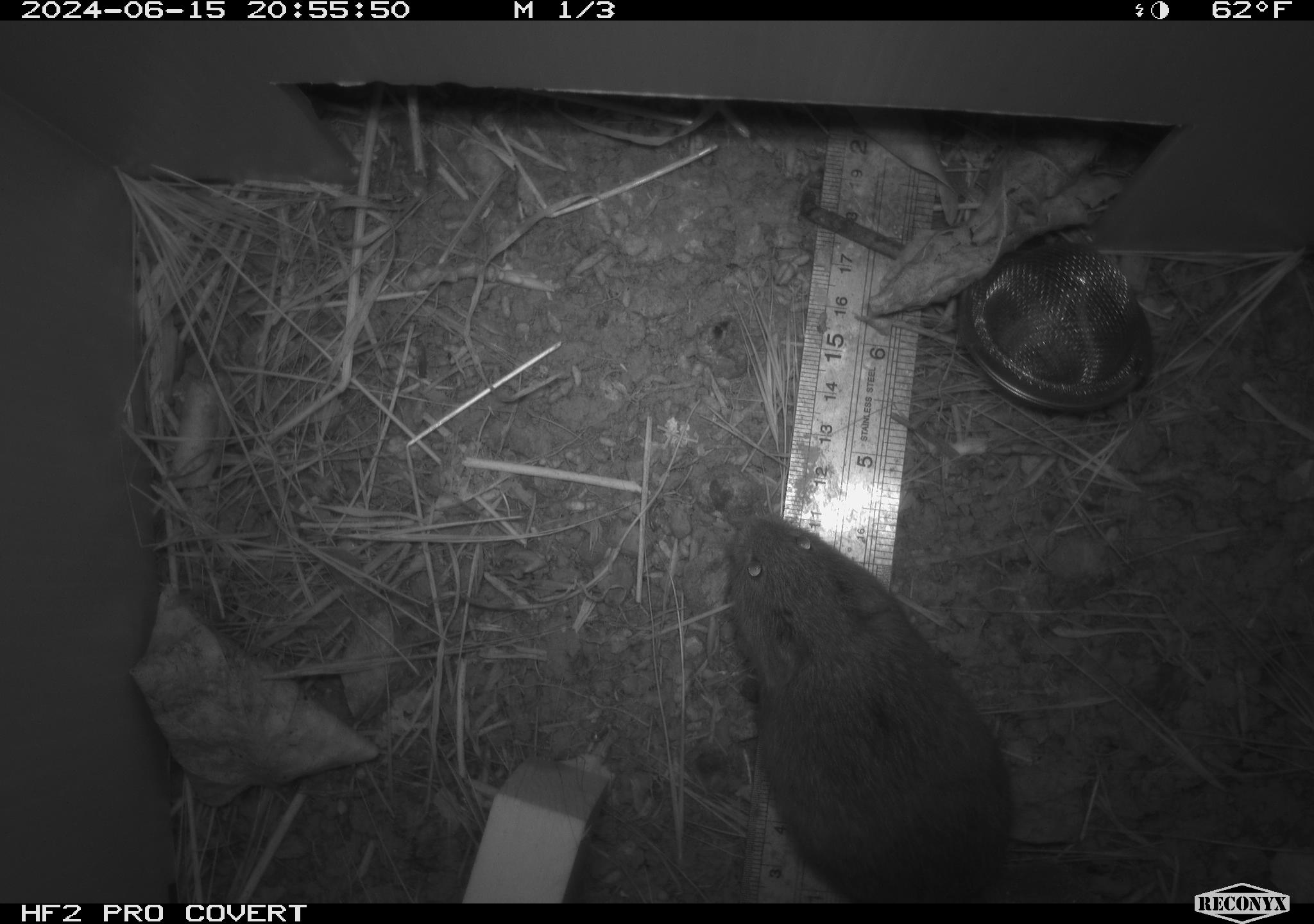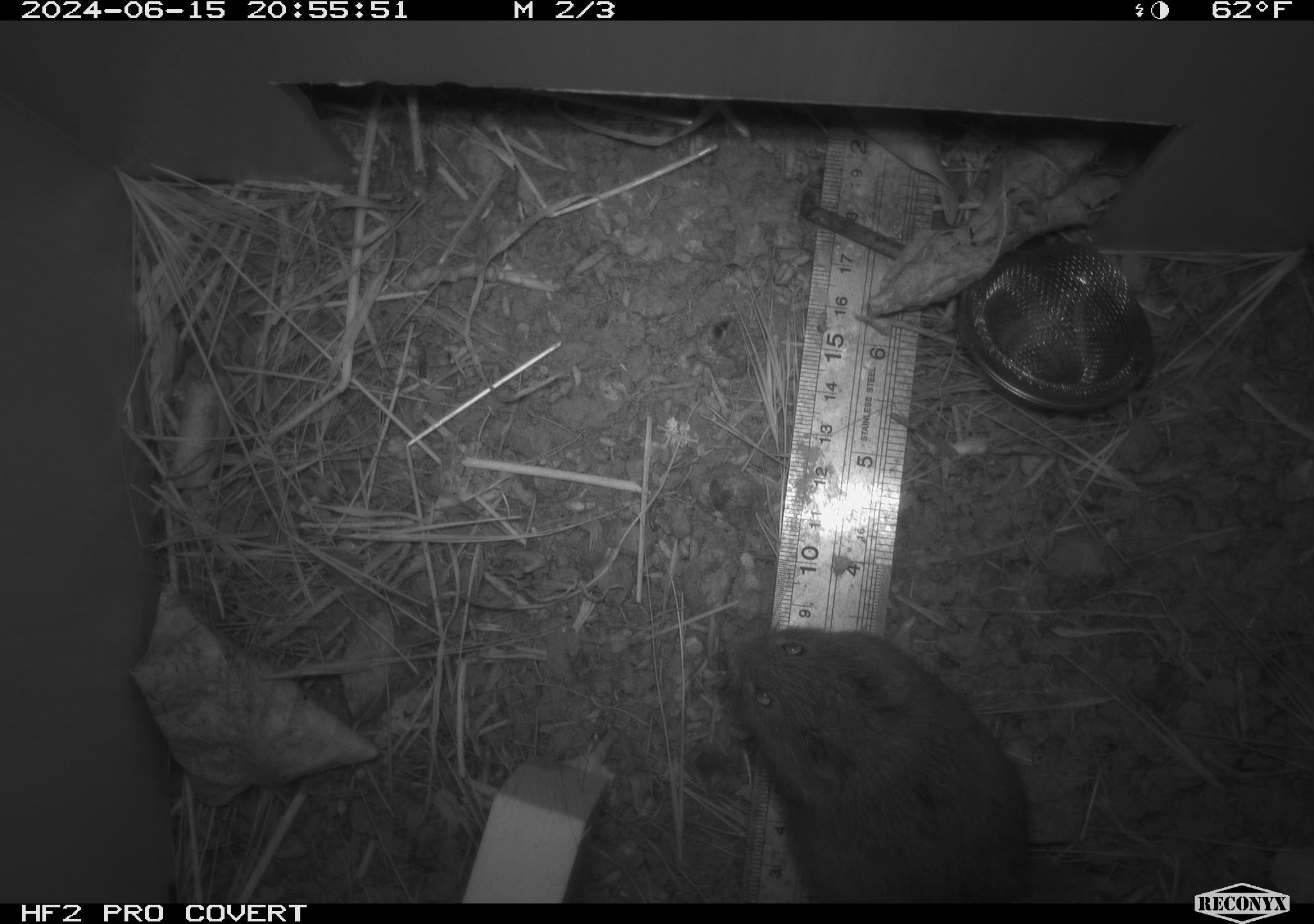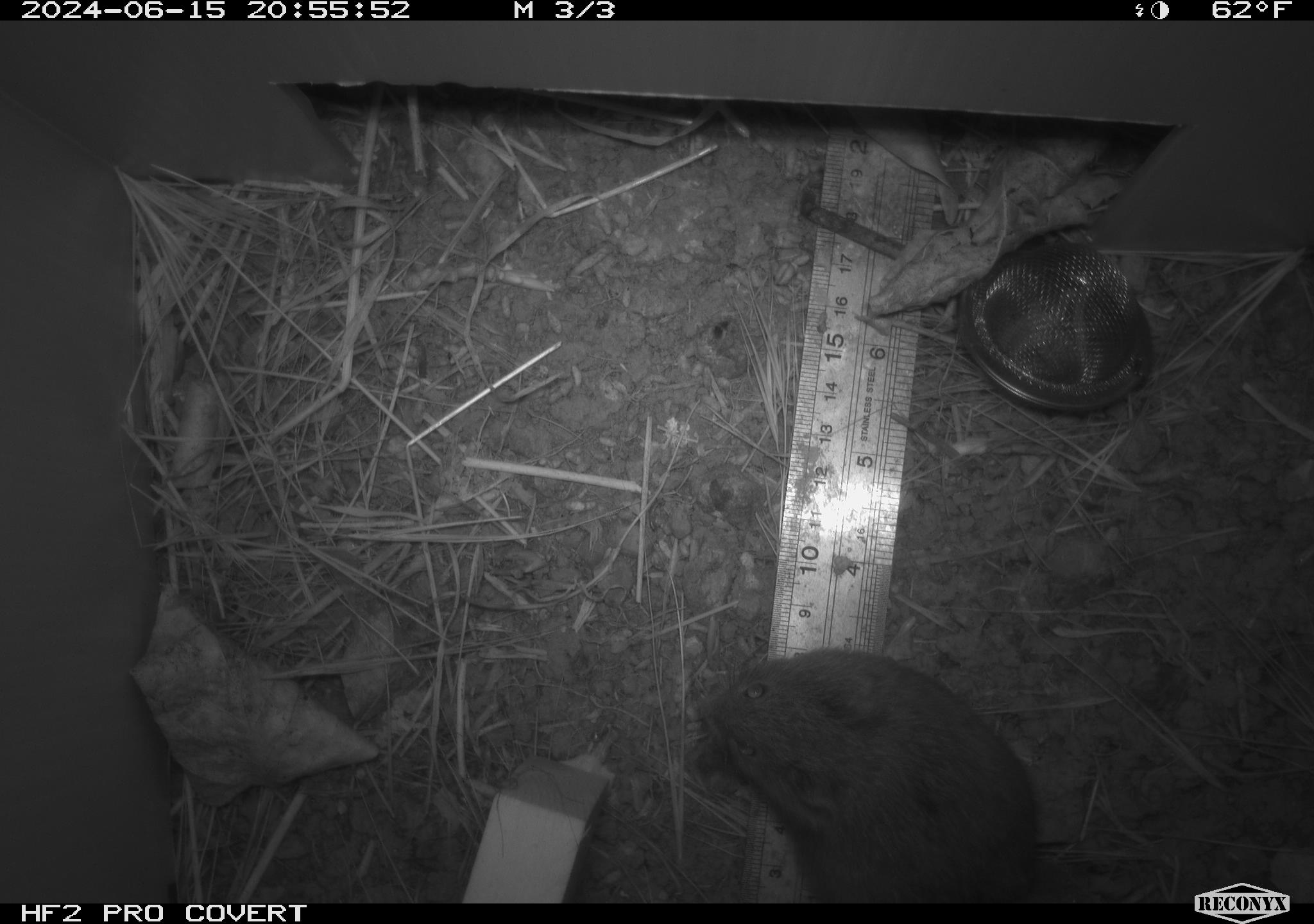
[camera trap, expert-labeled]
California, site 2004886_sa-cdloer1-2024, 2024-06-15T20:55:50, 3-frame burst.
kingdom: Animalia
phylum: Chordata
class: Mammalia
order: Rodentia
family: Cricetidae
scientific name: Arvicolinae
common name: voles, lemmings, and muskrats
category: arvicolinae subfamily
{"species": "arvicolinae subfamily (voles, lemmings, and muskrats) (Arvicolinae)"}